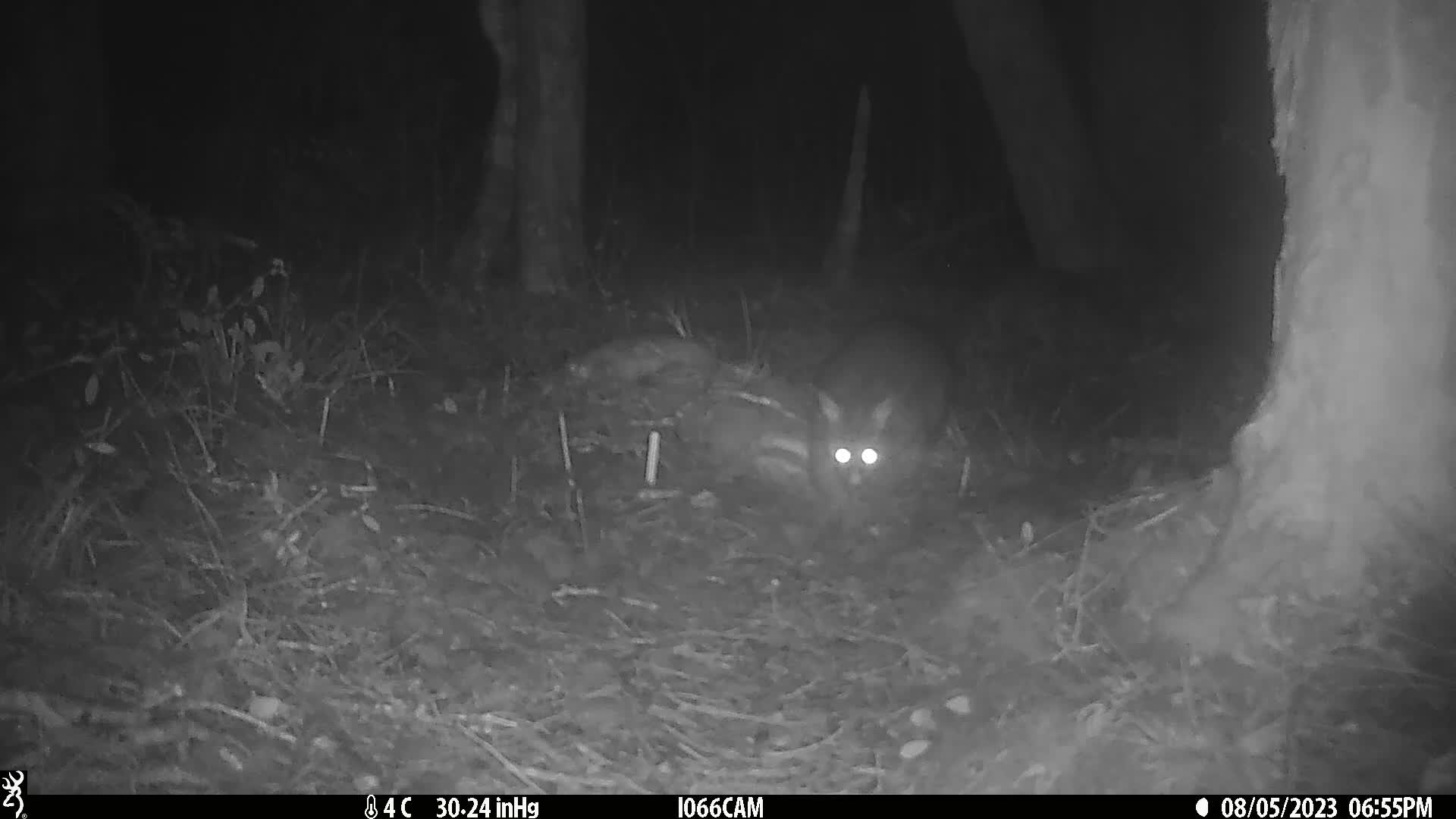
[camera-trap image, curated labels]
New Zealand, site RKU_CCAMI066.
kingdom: Animalia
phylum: Chordata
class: Mammalia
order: Diprotodontia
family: Phalangeridae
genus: Trichosurus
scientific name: Trichosurus vulpecula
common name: common brushtail possum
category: possum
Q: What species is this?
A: Possum (common brushtail possum) (Trichosurus vulpecula).